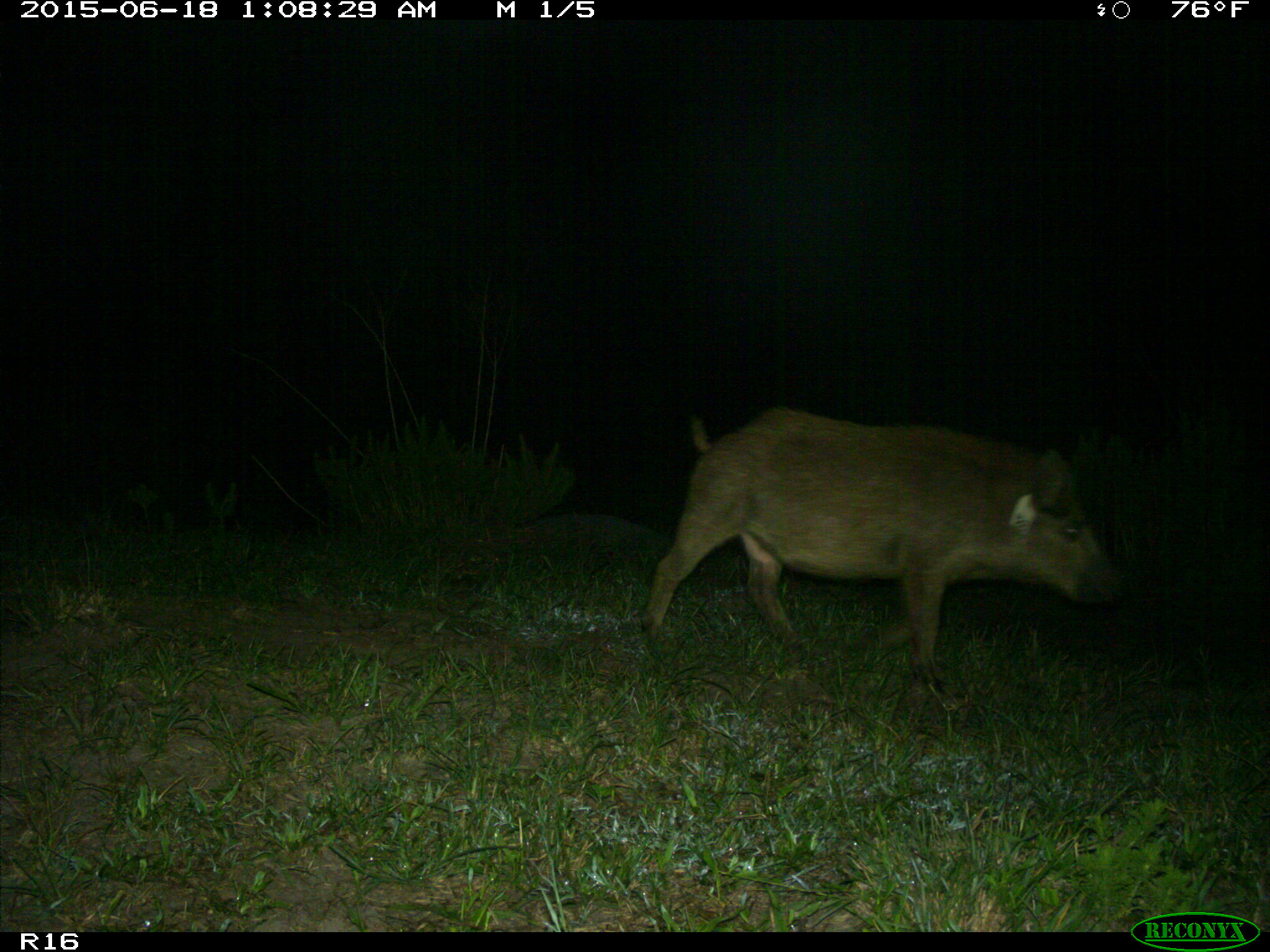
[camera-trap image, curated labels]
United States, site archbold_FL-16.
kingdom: Animalia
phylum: Chordata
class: Mammalia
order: Artiodactyla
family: Suidae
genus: Sus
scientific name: Sus scrofa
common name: wild boar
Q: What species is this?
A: Sus scrofa (wild boar).